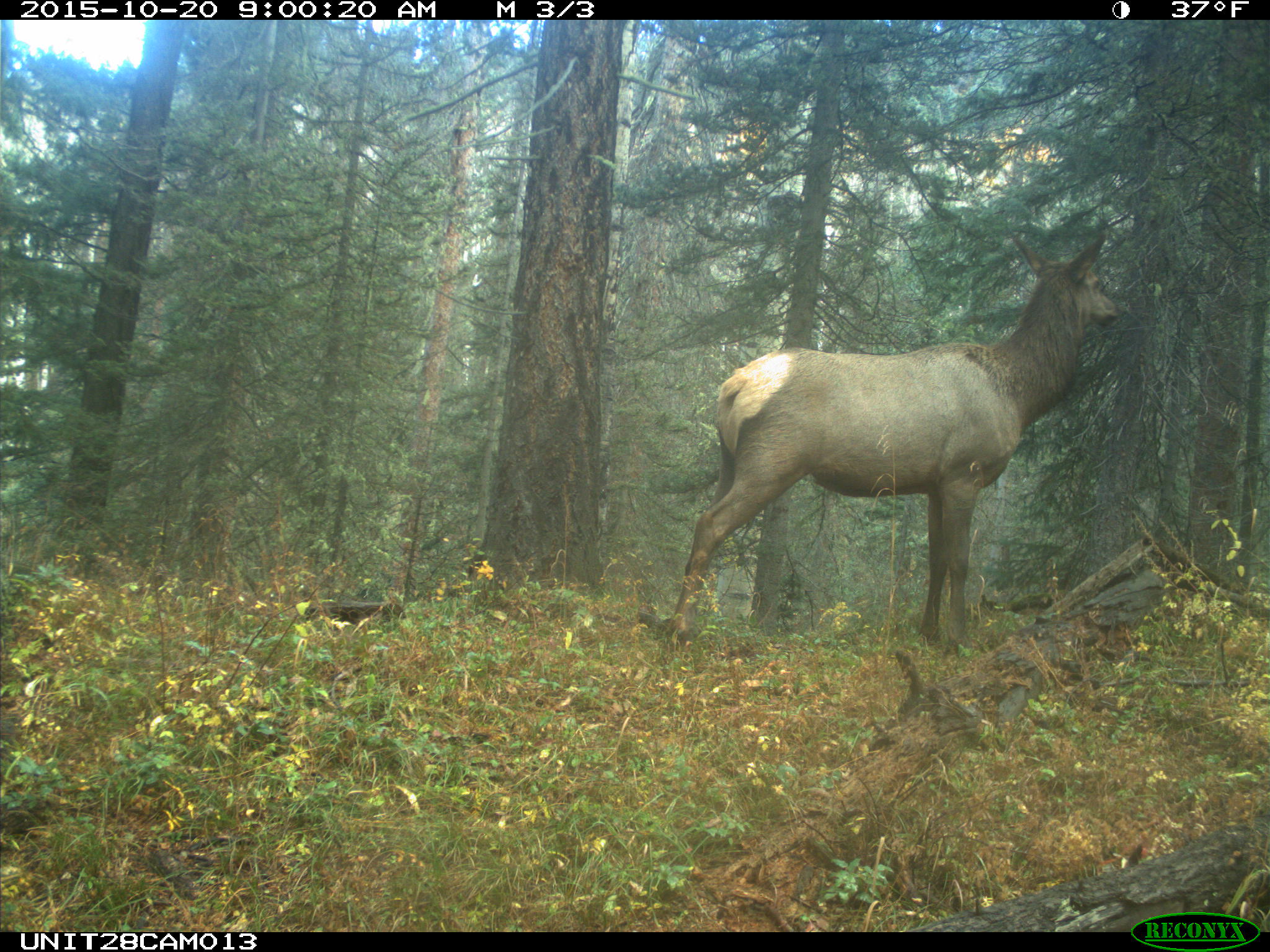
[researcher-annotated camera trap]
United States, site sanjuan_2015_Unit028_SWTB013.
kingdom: Animalia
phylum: Chordata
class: Mammalia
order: Artiodactyla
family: Cervidae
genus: Cervus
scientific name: Cervus elaphus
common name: red deer